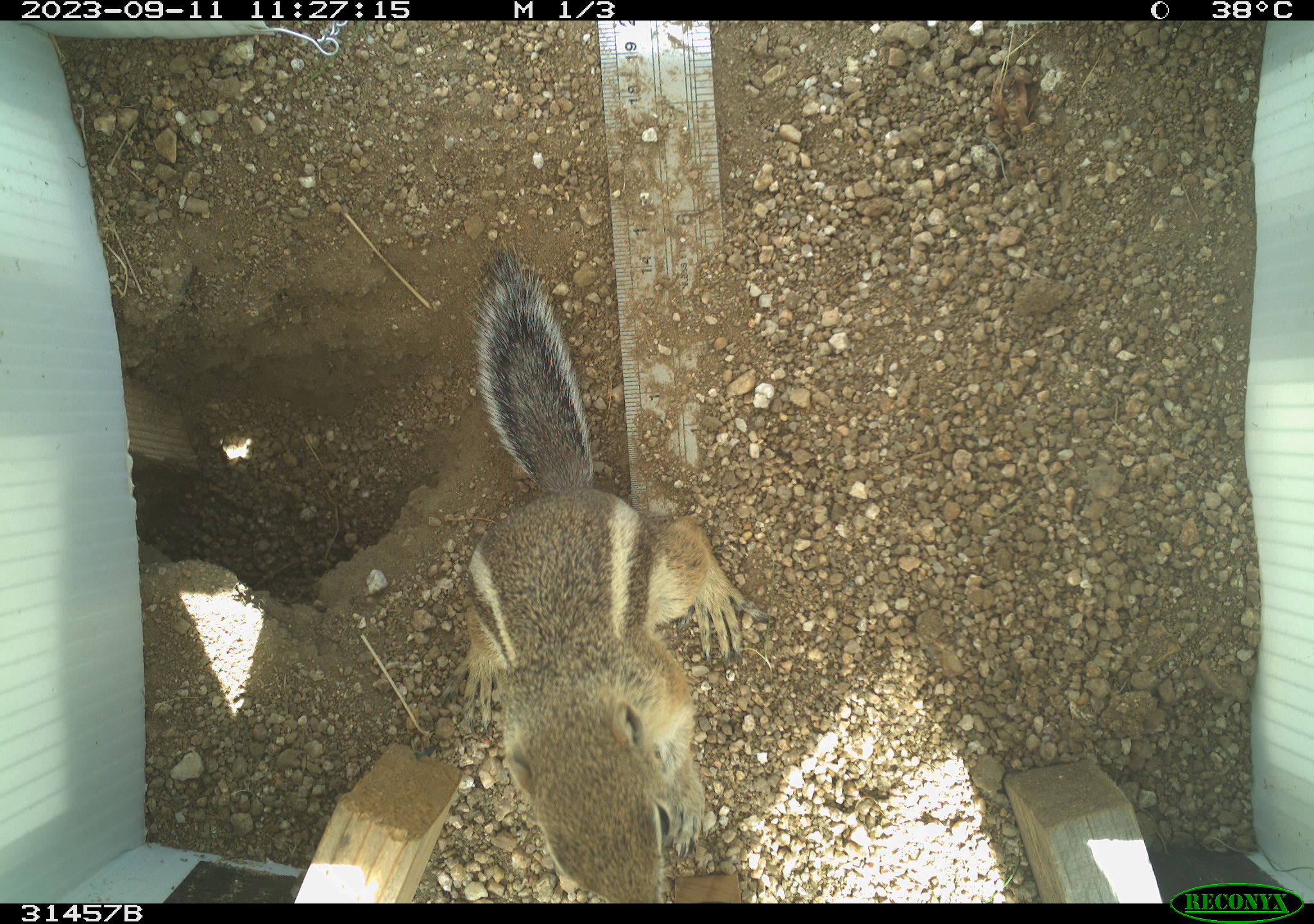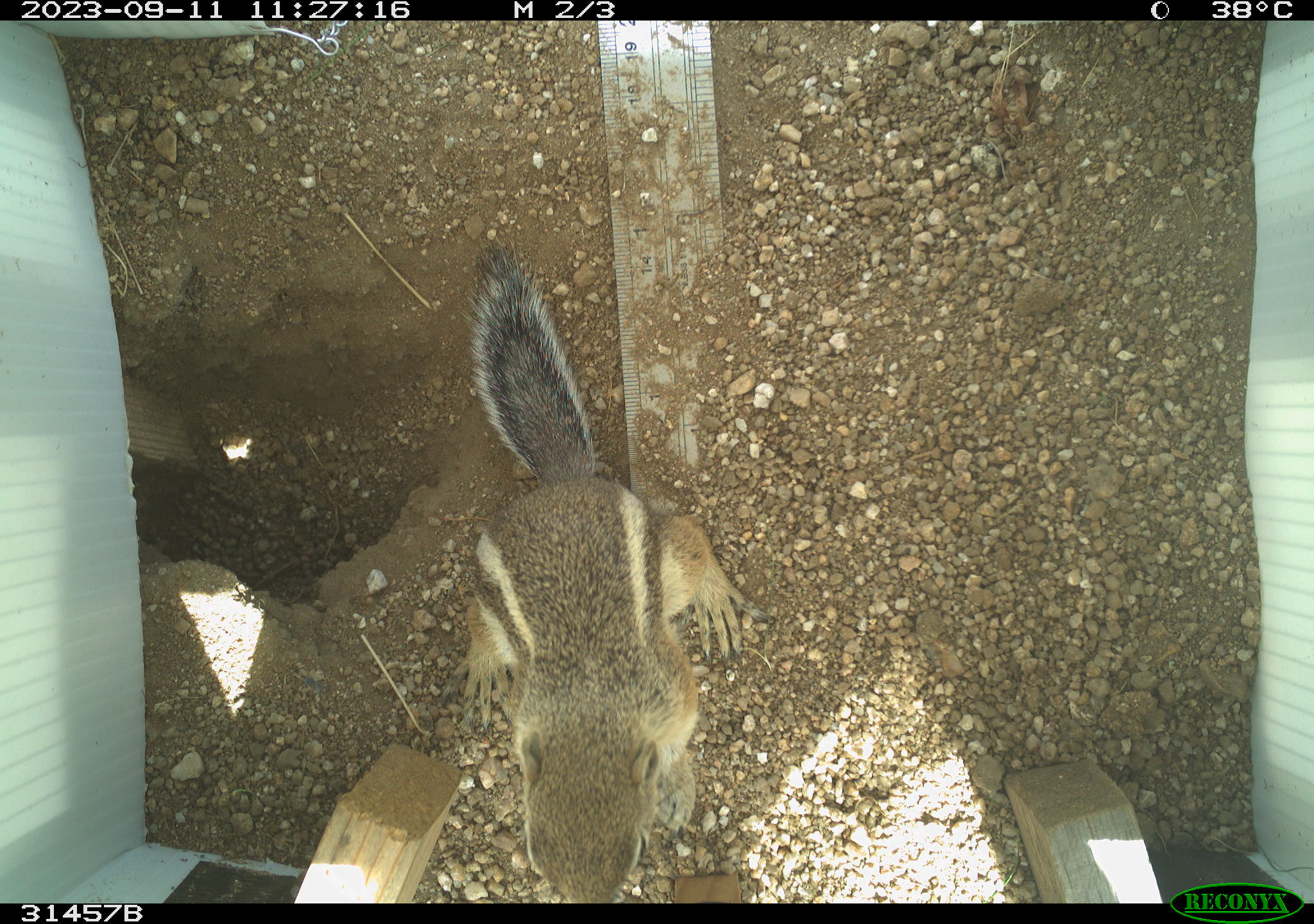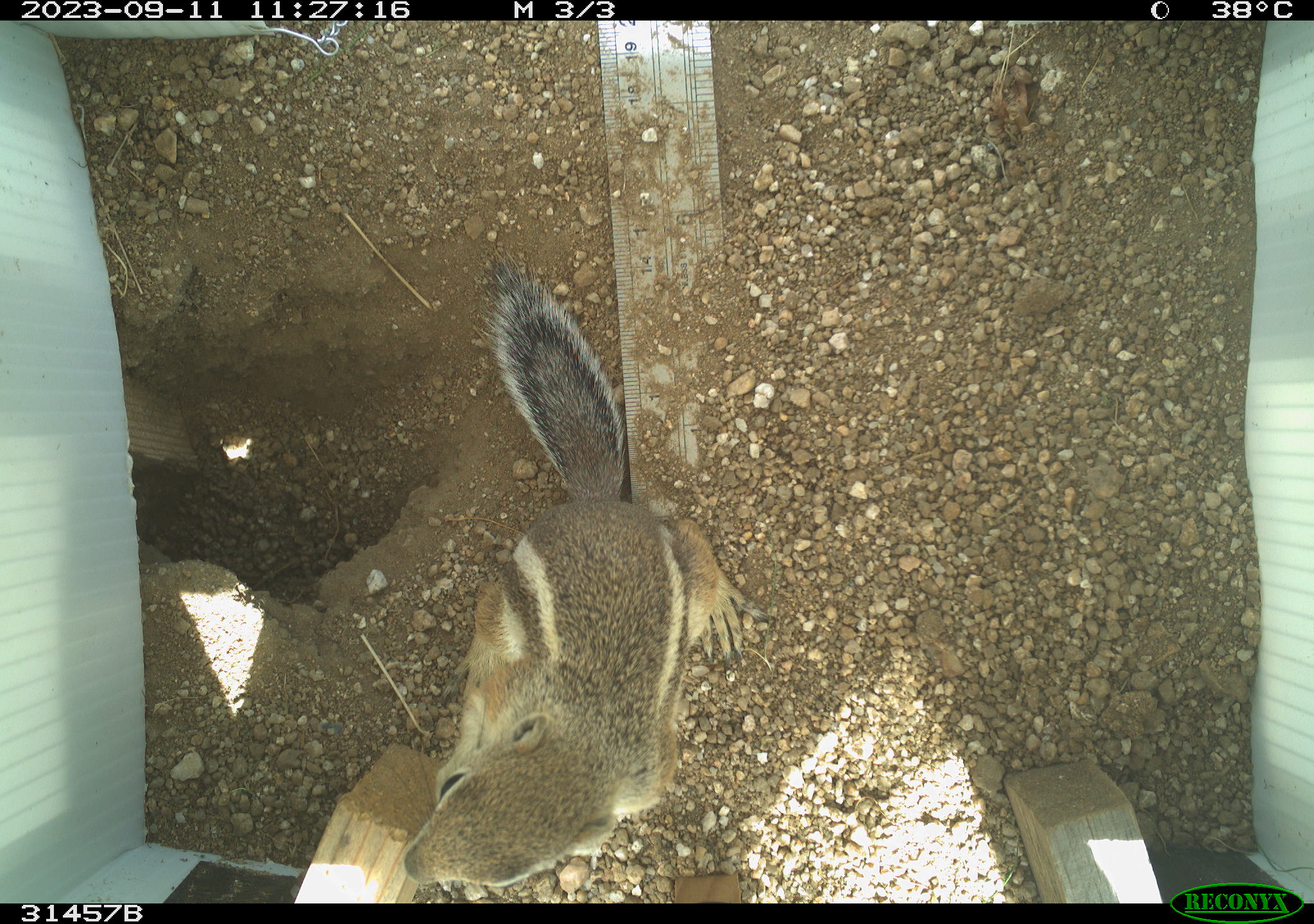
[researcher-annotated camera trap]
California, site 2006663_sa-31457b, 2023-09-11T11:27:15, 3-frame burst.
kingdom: Animalia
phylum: Chordata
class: Mammalia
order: Rodentia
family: Sciuridae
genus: Ammospermophilus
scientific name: Ammospermophilus leucurus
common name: white-tailed antelope squirrel